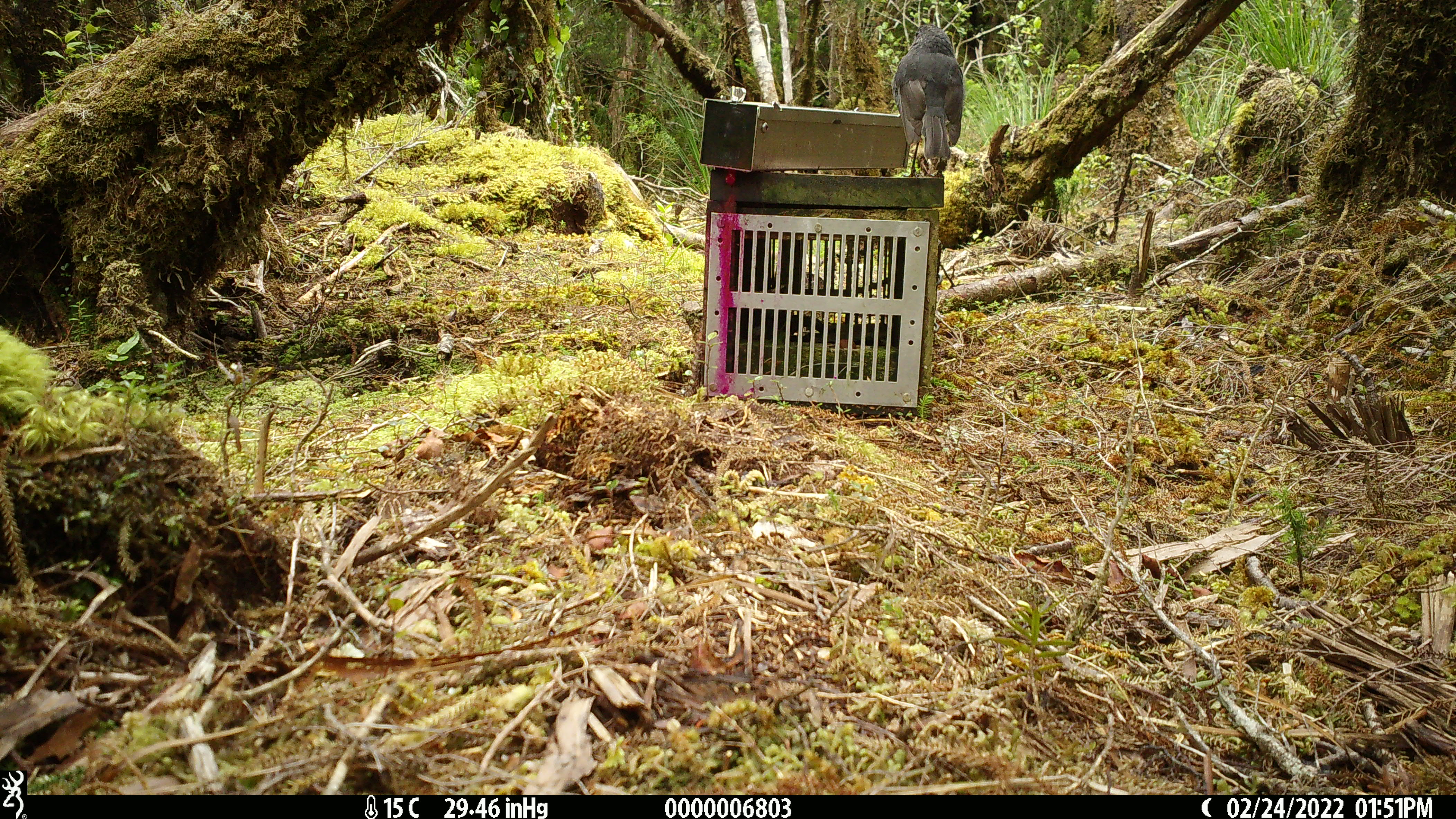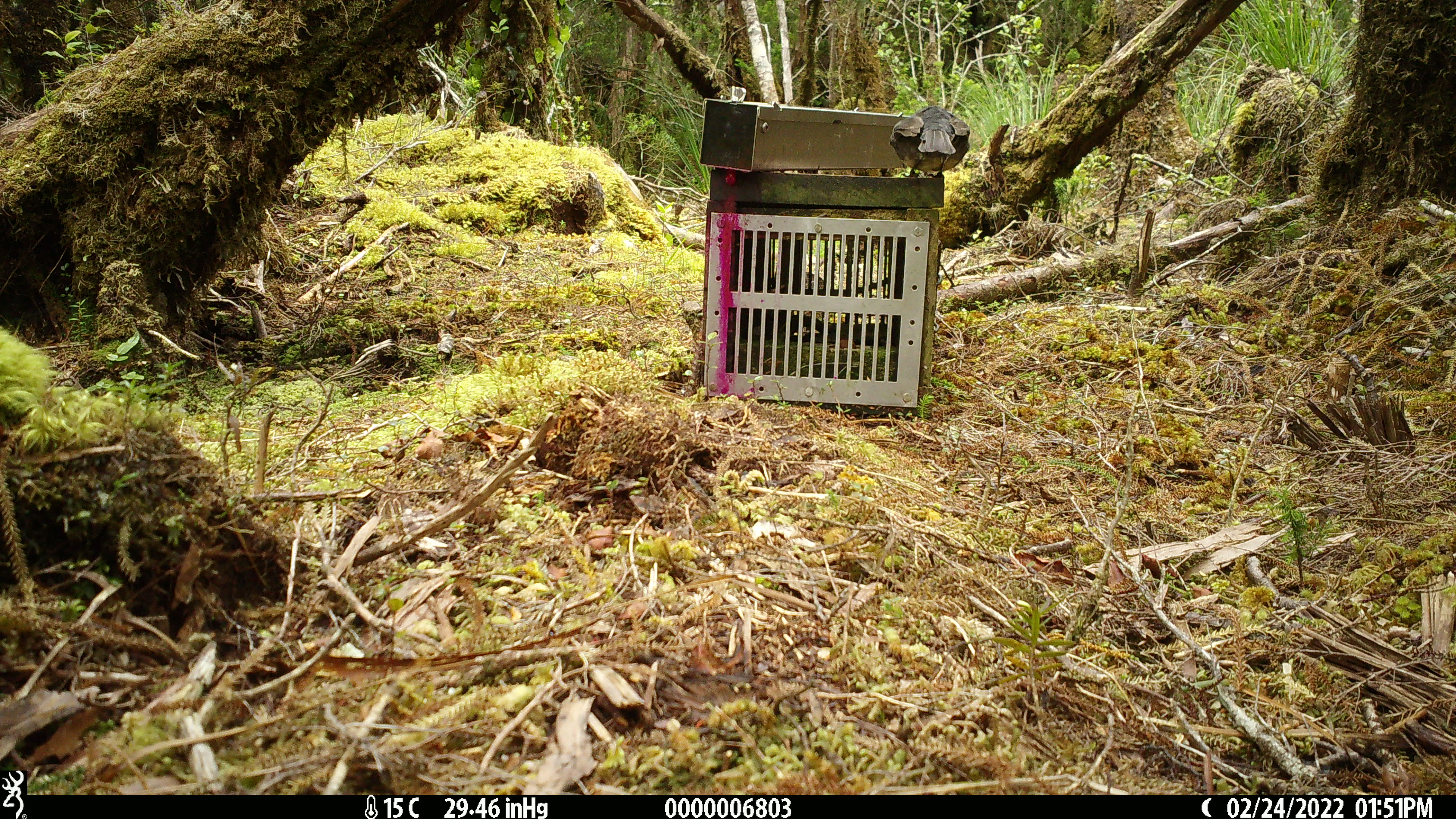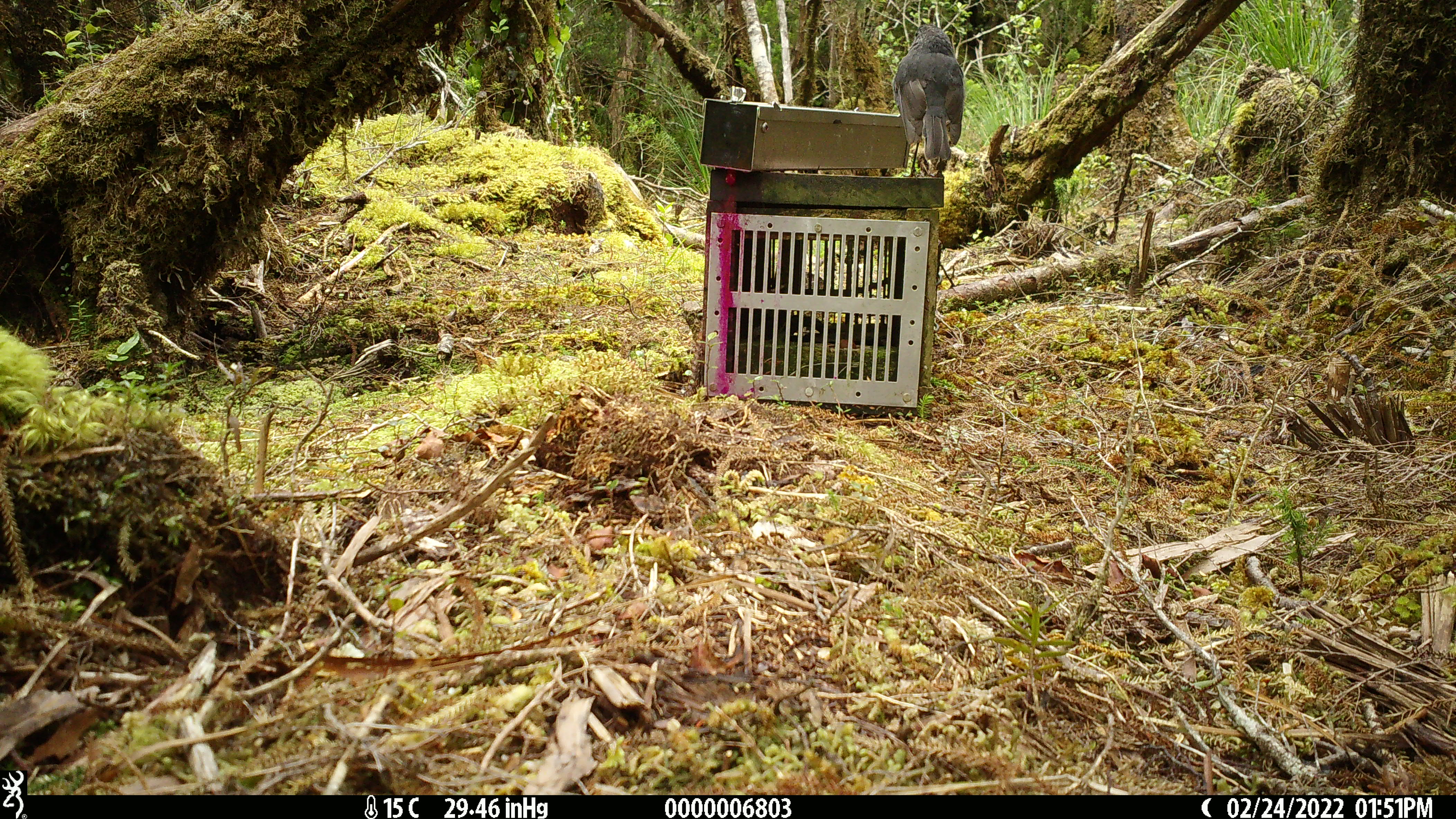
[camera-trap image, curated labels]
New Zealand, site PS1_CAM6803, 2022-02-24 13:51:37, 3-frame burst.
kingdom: Animalia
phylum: Chordata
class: Aves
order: Passeriformes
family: Petroicidae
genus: Petroica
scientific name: Petroica australis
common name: new zealand robin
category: robin